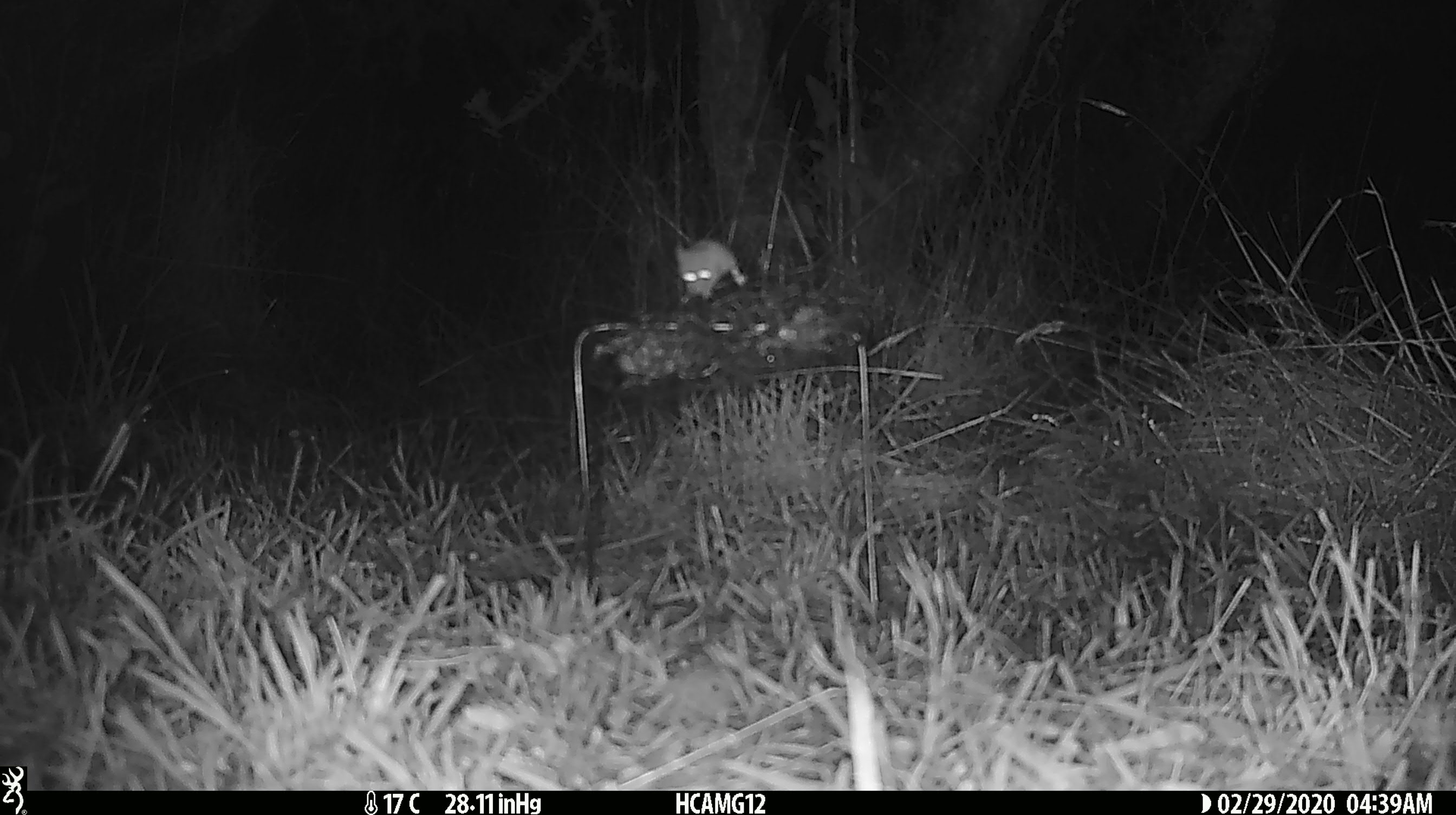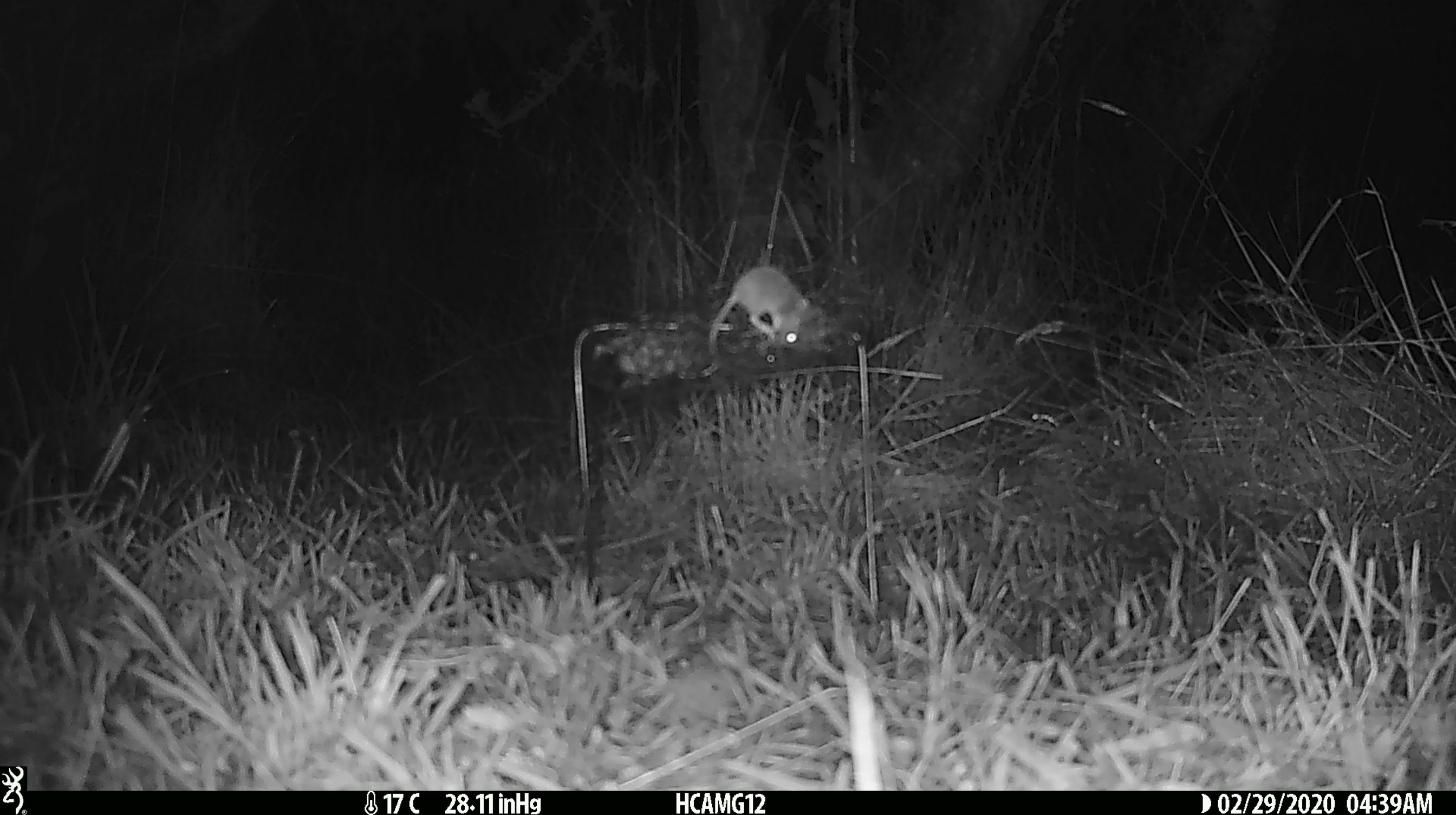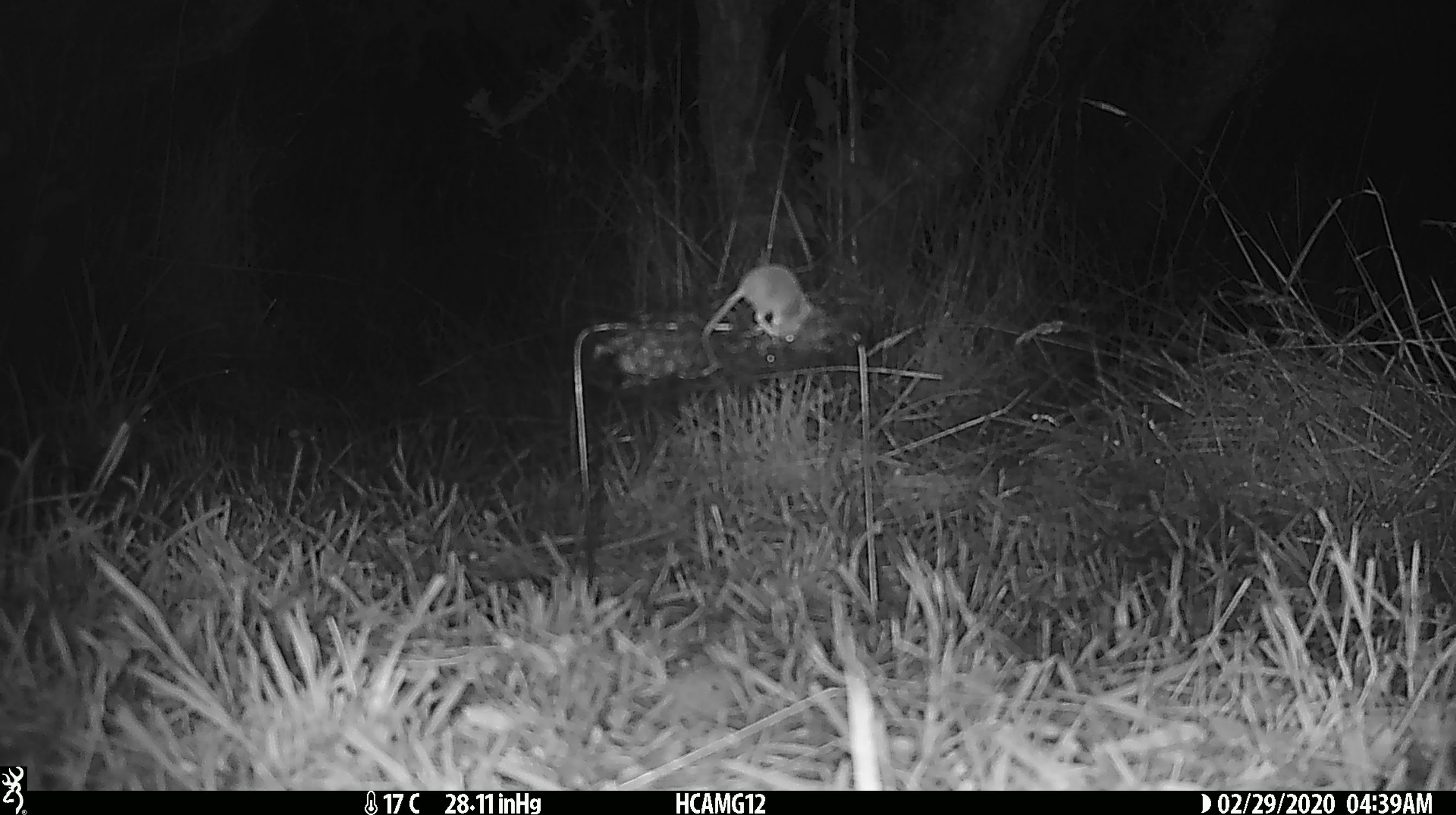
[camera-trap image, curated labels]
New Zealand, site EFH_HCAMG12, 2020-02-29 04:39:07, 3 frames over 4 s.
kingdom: Animalia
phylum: Chordata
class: Mammalia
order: Rodentia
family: Muridae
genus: Mus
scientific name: Mus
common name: mouse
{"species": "mouse (Mus)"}